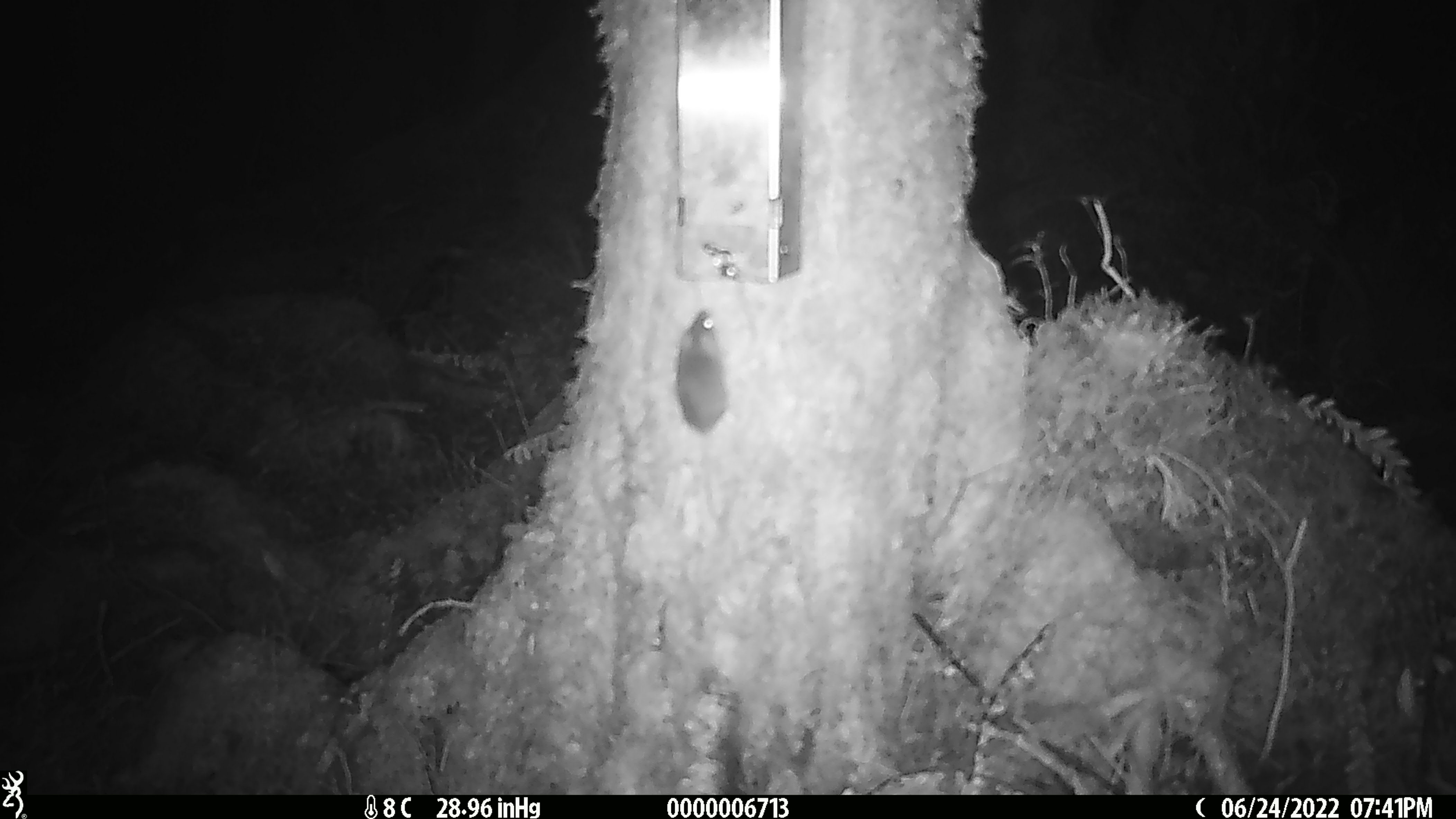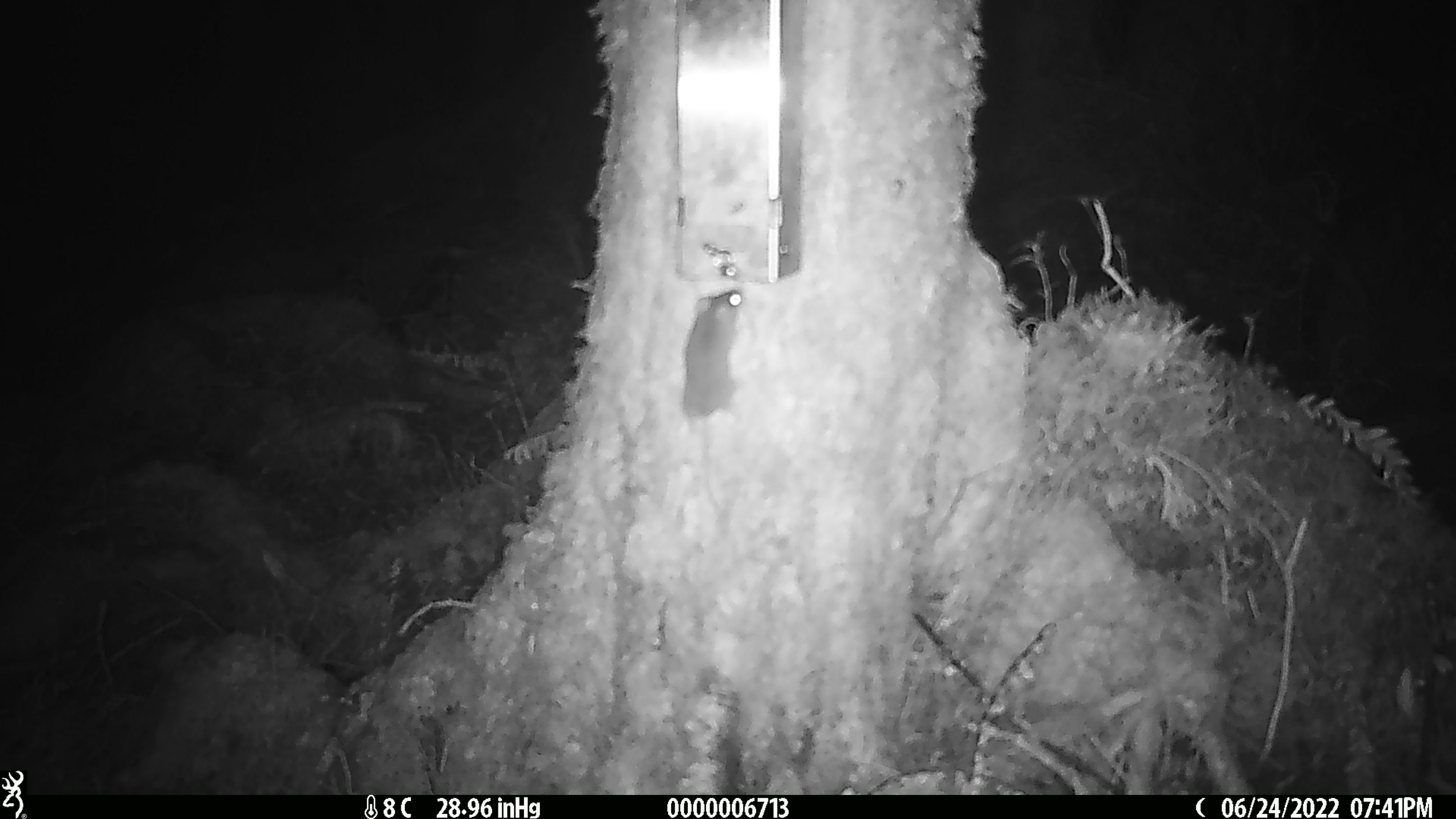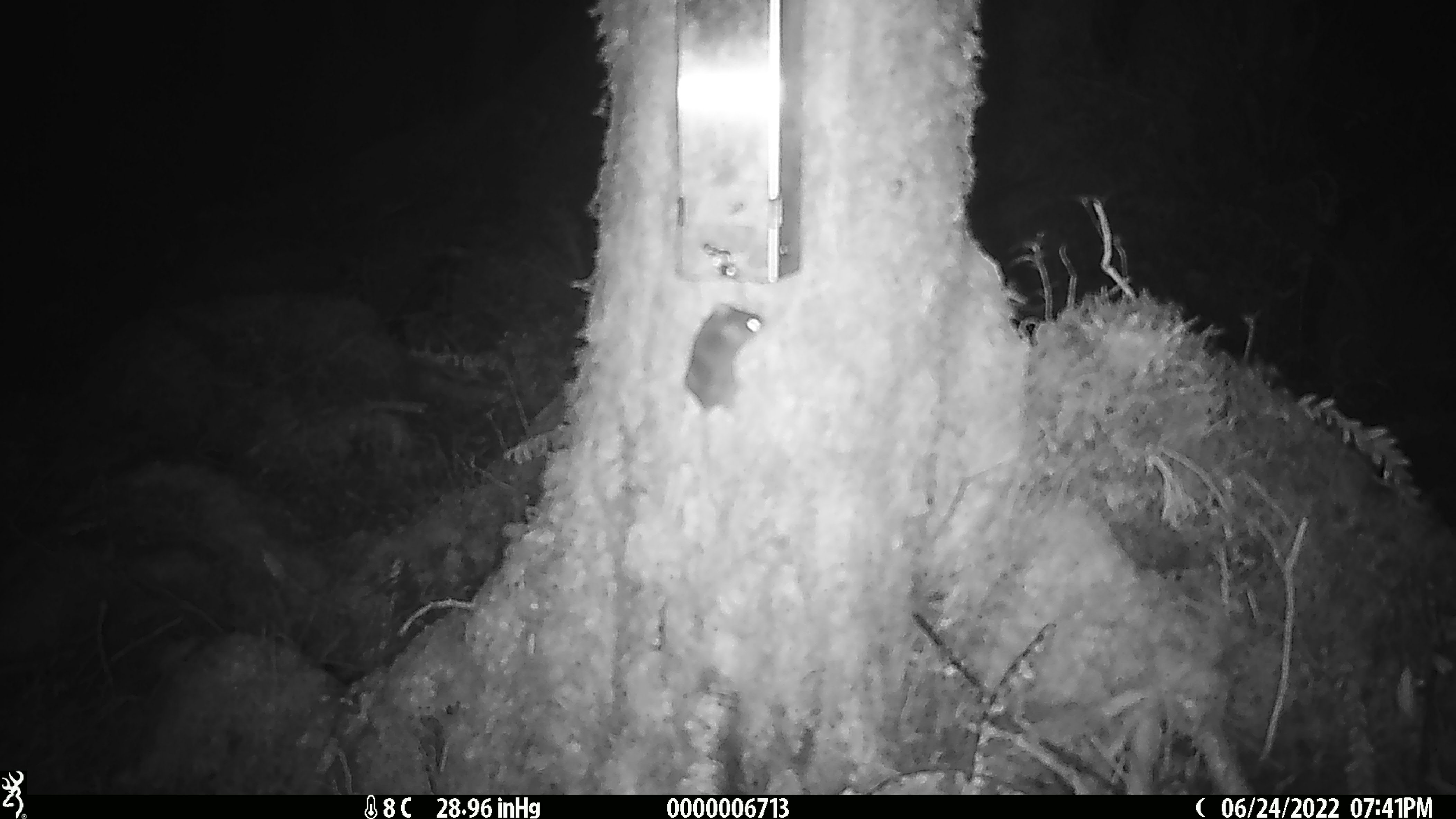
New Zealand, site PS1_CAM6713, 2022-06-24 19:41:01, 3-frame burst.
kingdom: Animalia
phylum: Chordata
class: Mammalia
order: Rodentia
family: Muridae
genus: Mus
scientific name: Mus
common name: mouse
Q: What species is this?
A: Mouse (Mus).